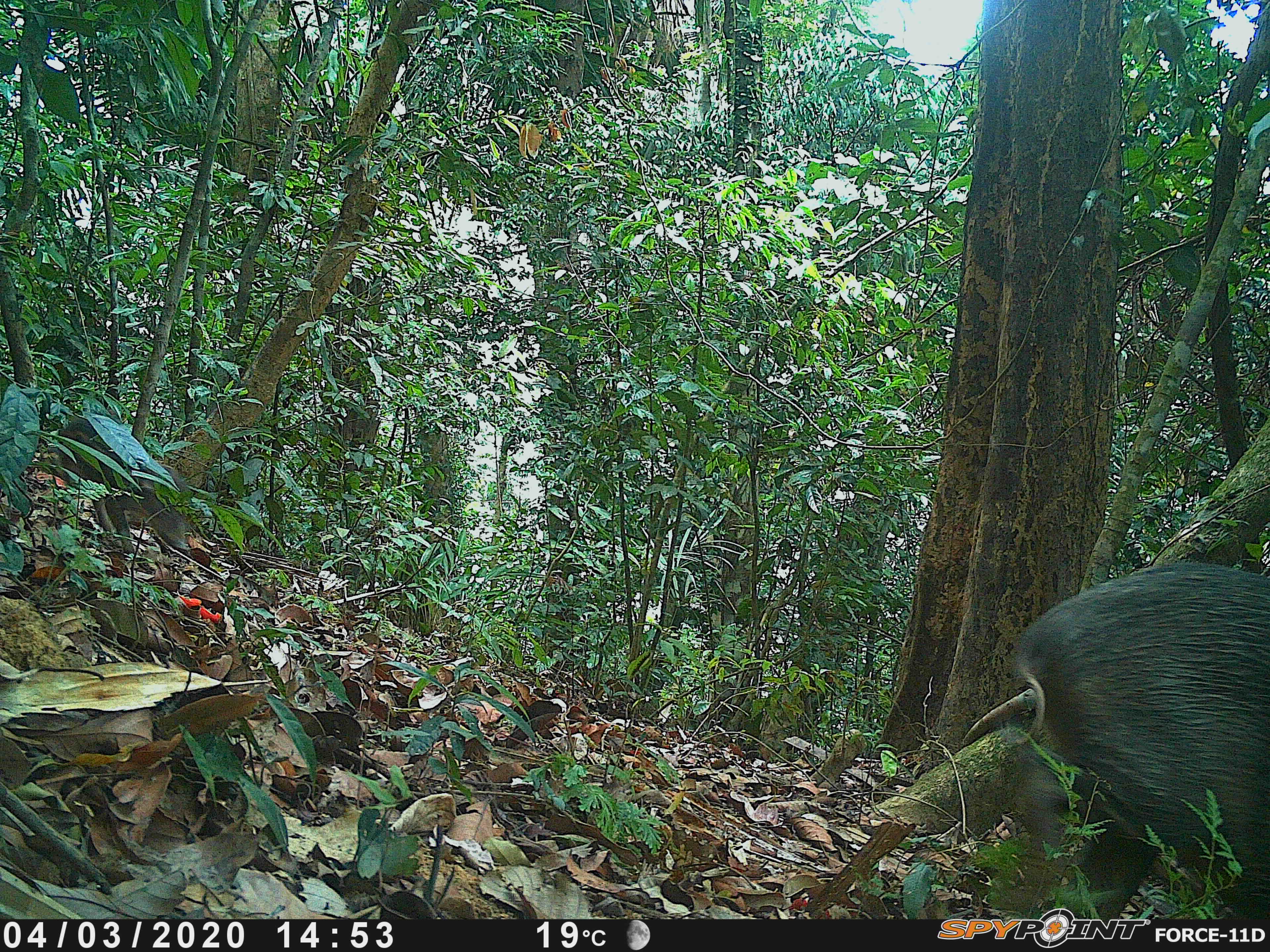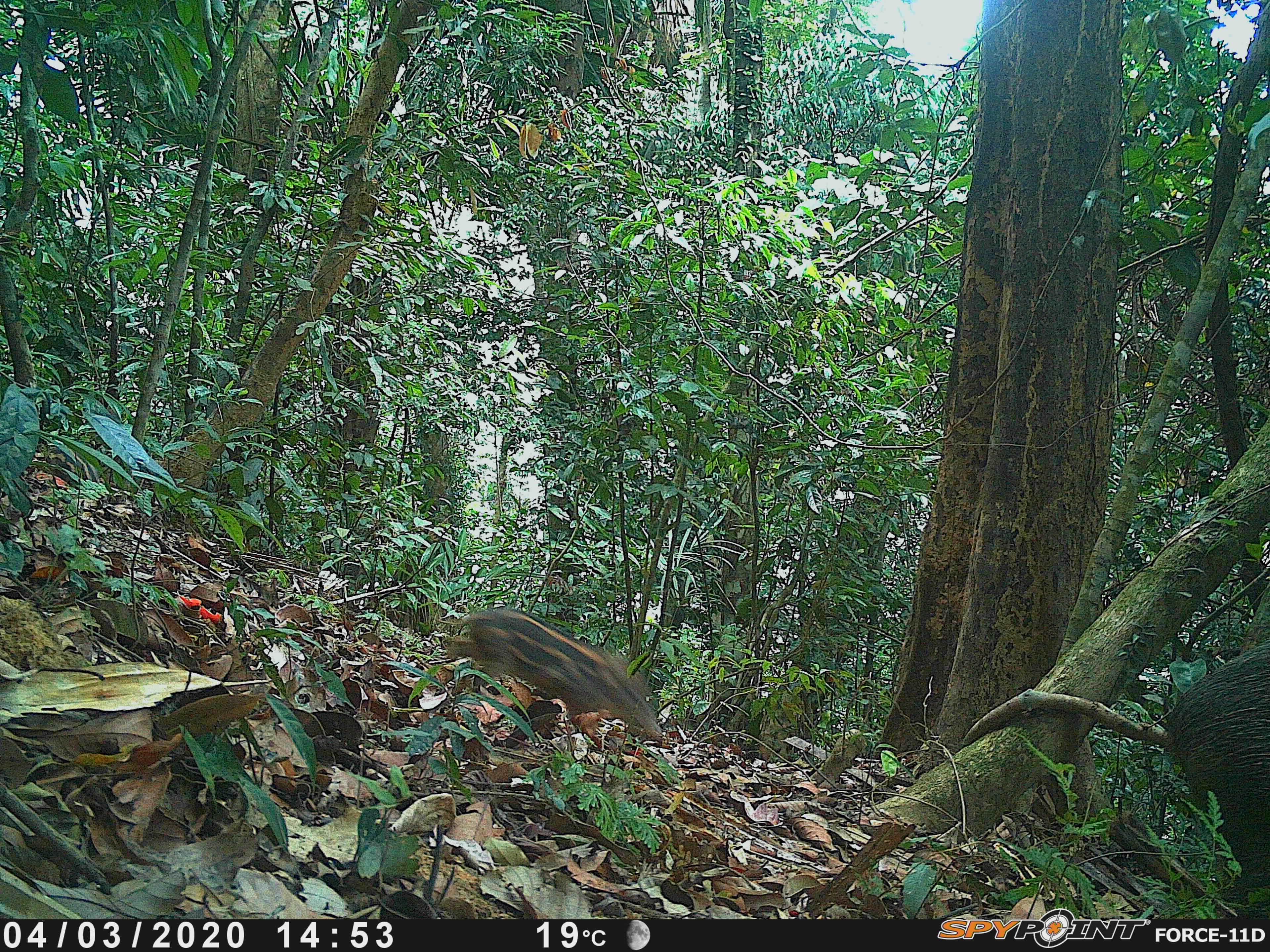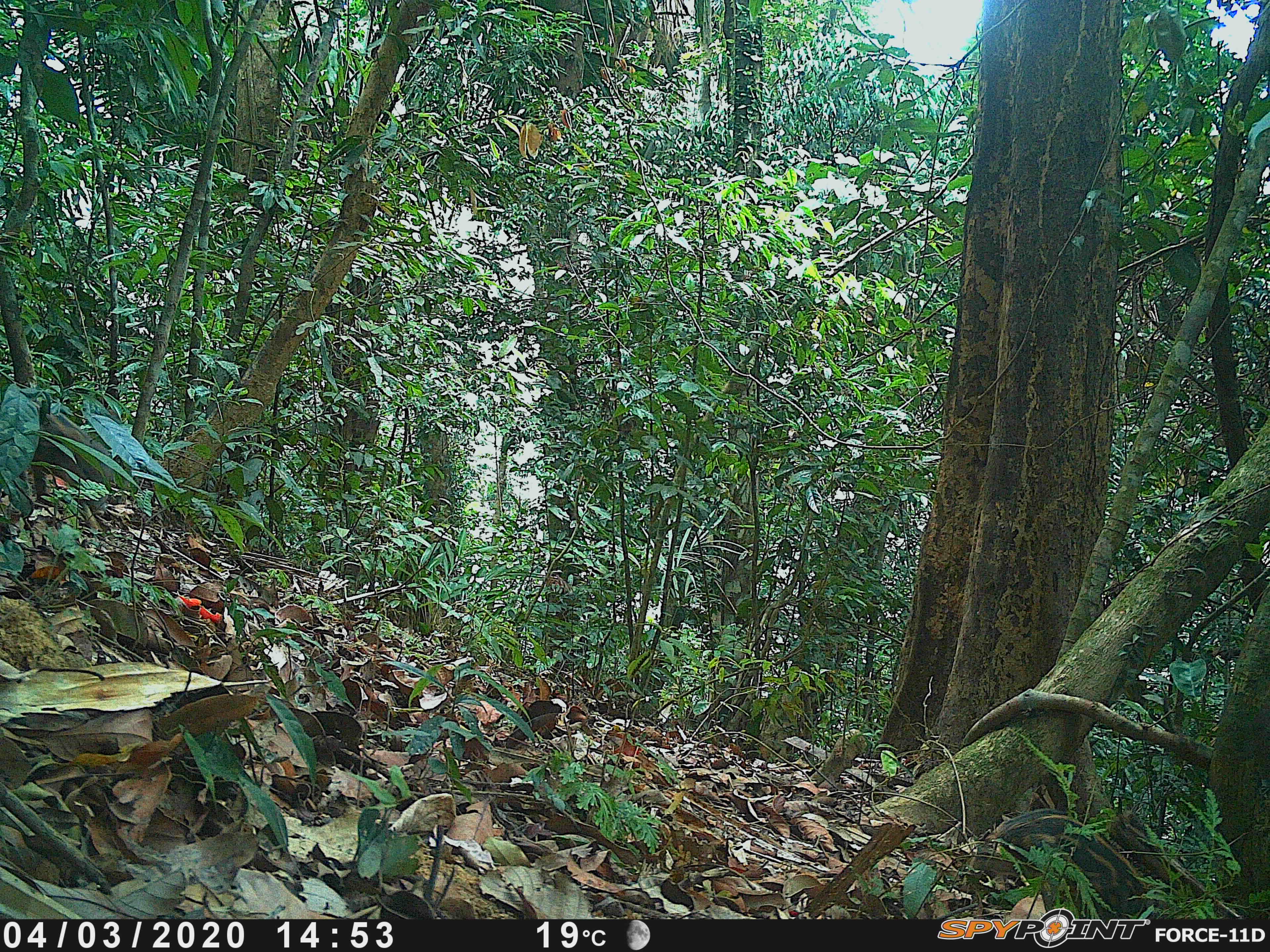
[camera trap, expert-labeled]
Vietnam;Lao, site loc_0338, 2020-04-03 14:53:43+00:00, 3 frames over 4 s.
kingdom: Animalia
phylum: Chordata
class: Mammalia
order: Artiodactyla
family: Suidae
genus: Sus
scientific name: Sus scrofa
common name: eurasian wild pig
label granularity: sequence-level